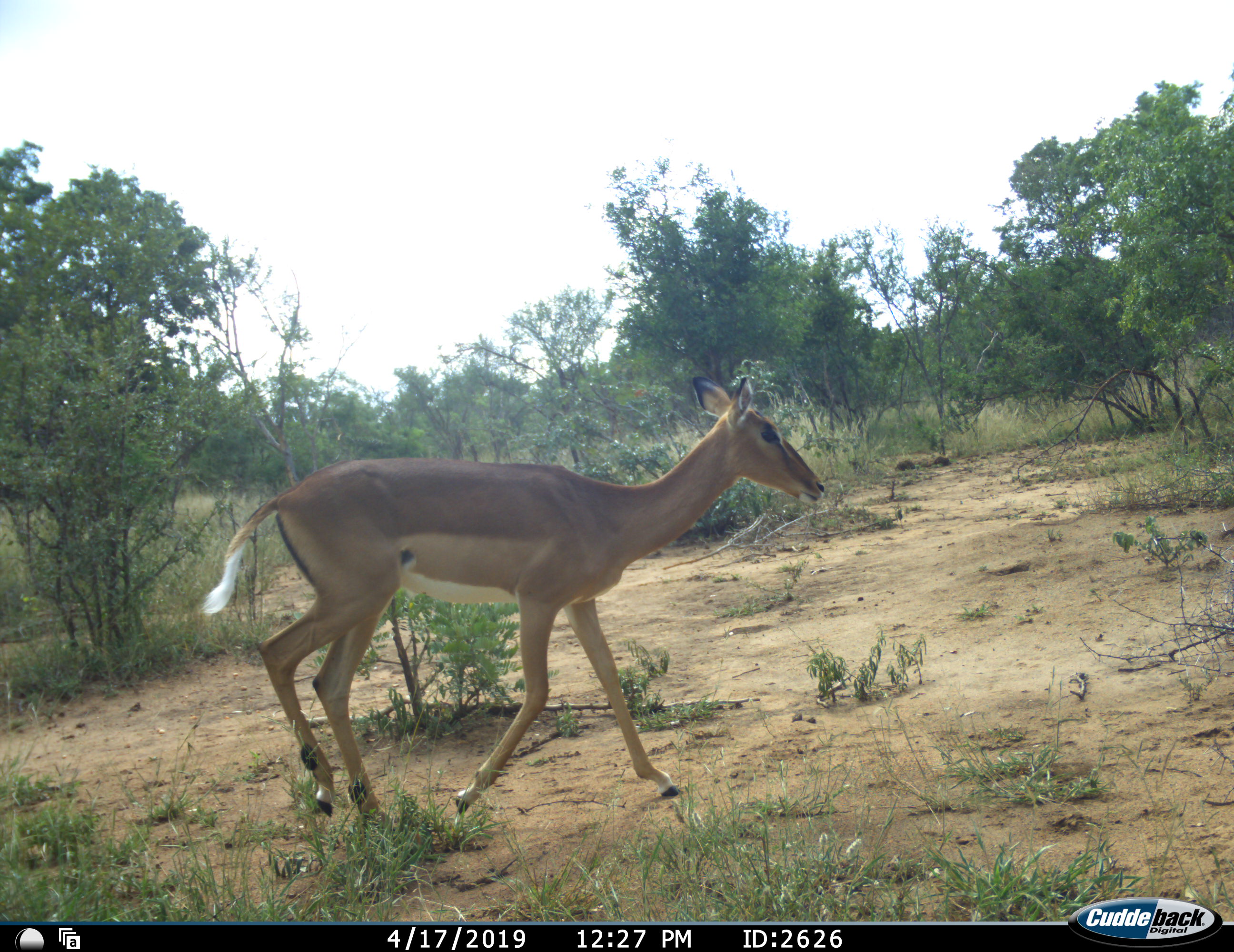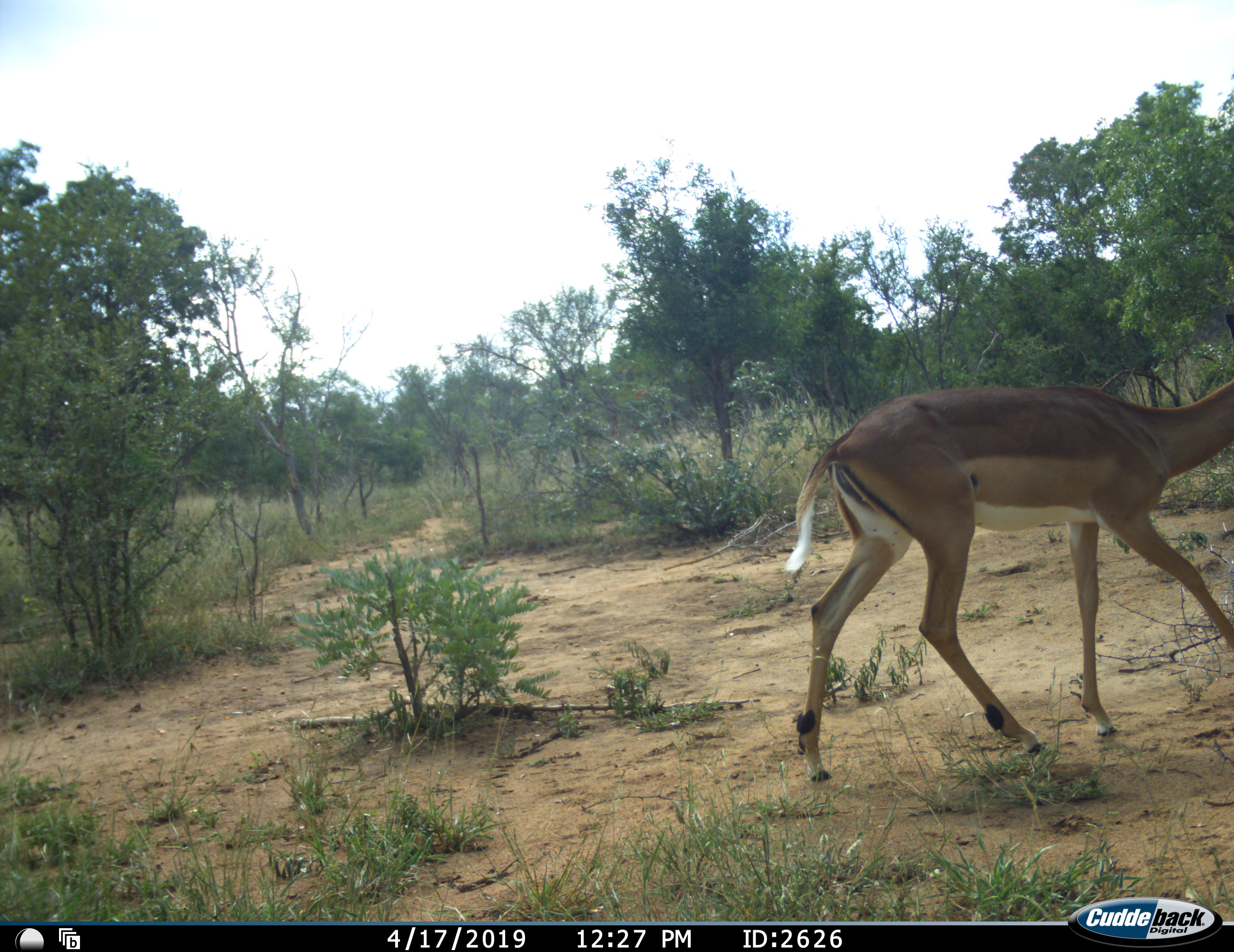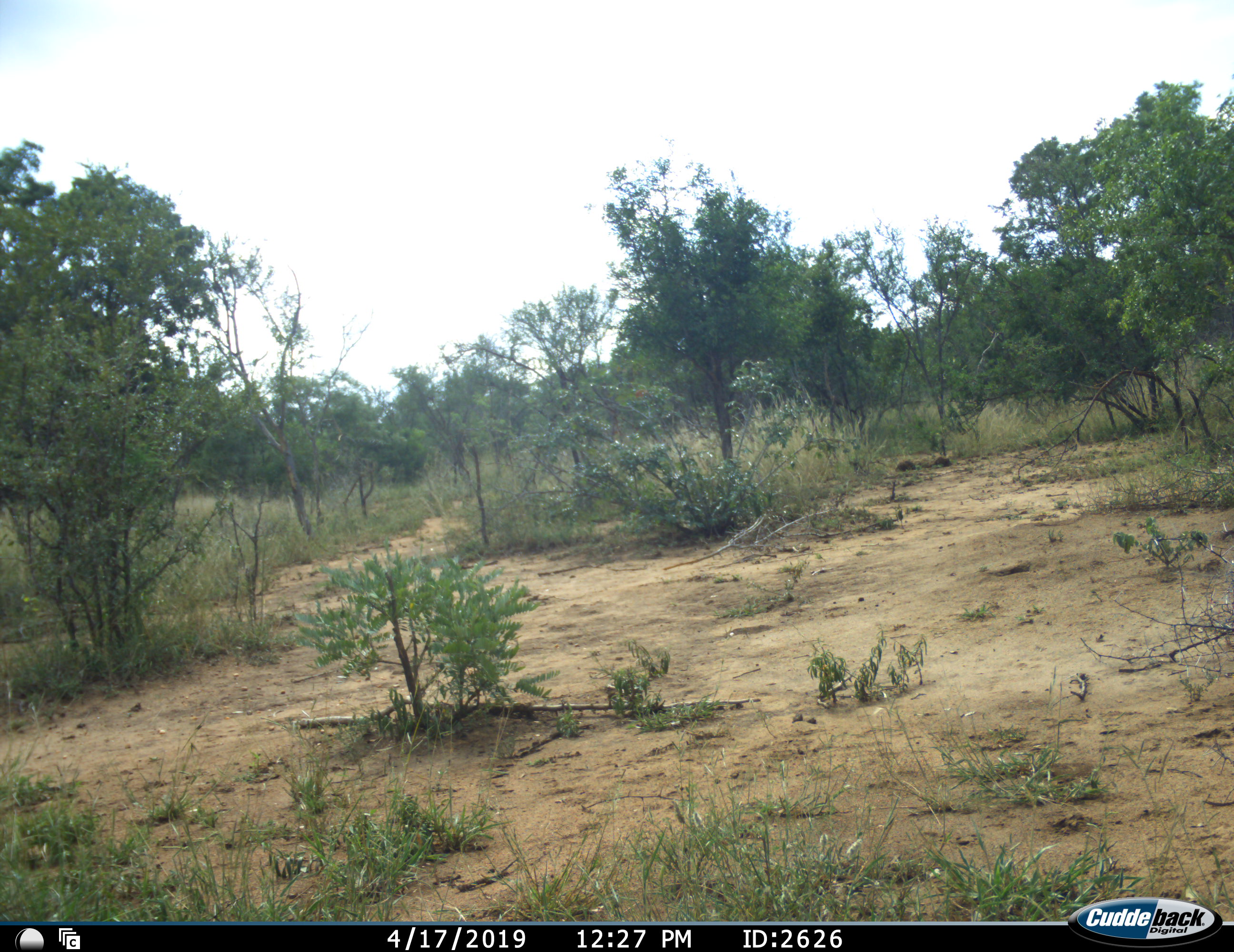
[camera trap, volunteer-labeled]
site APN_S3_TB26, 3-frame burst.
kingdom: Animalia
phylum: Chordata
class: Mammalia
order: Artiodactyla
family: Bovidae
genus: Aepyceros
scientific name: Aepyceros melampus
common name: impala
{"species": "impala (Aepyceros melampus)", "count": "1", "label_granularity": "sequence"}